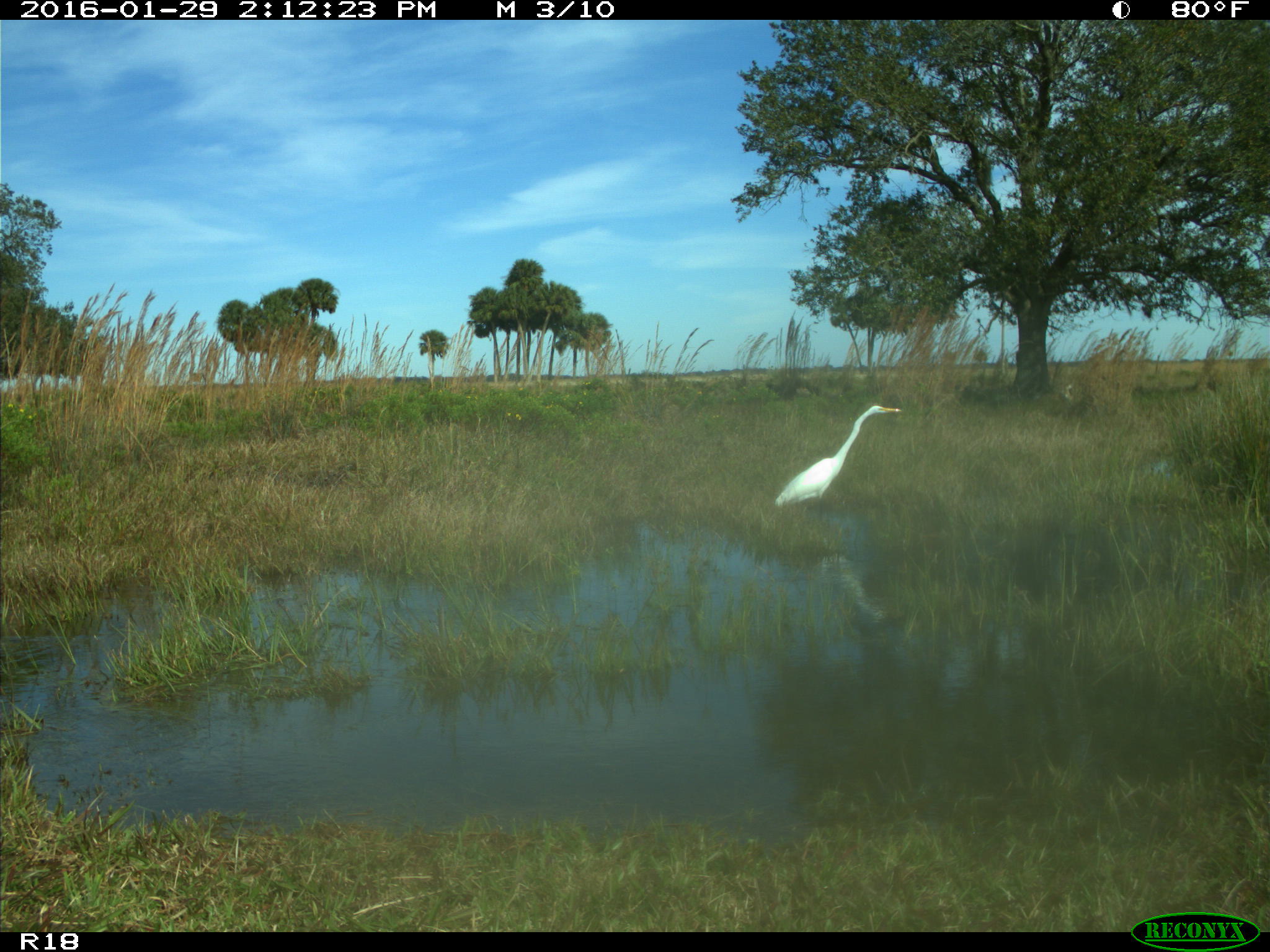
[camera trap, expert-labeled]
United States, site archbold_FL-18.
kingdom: Animalia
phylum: Chordata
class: Aves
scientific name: Aves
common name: birds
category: unidentified bird